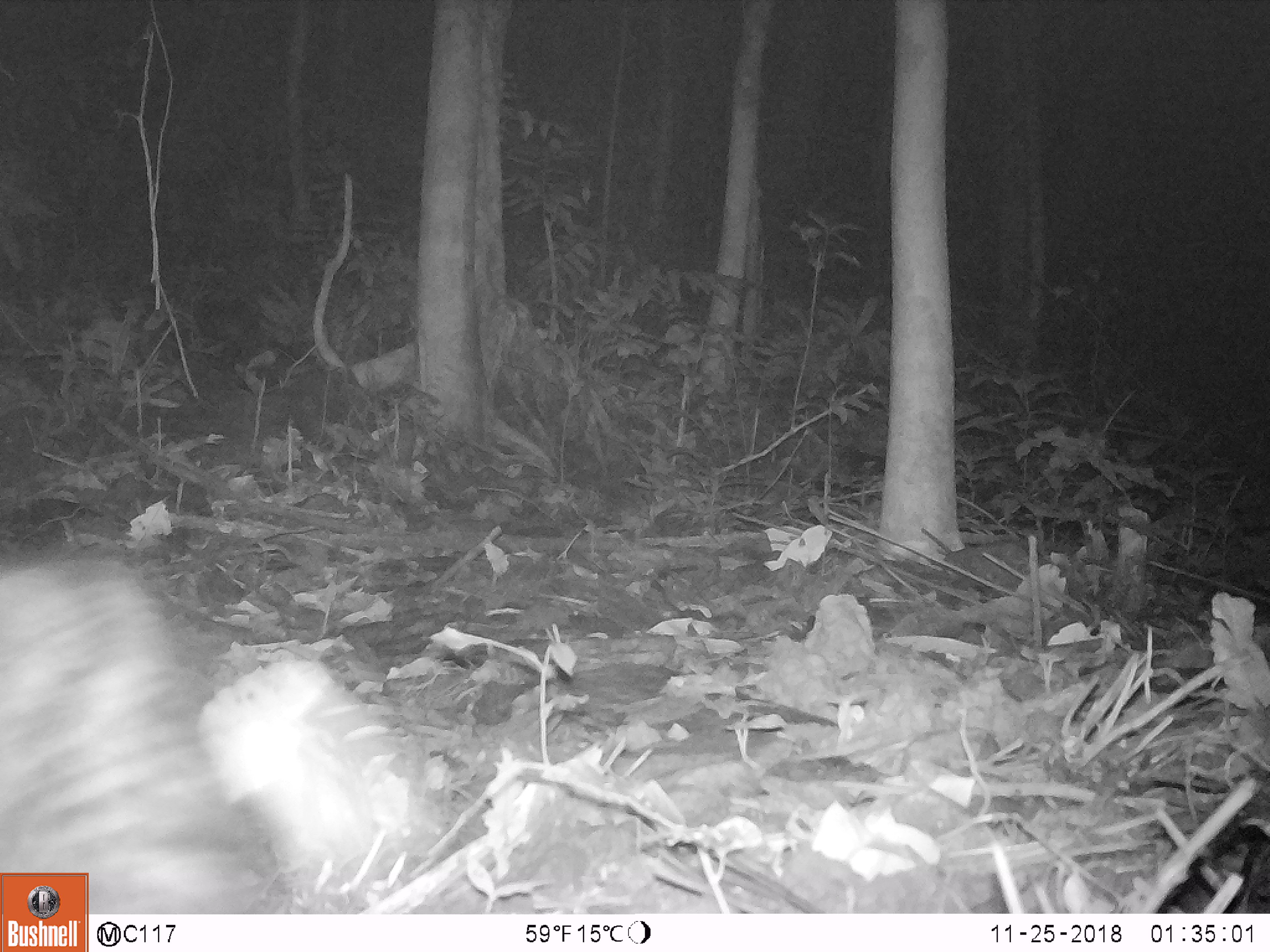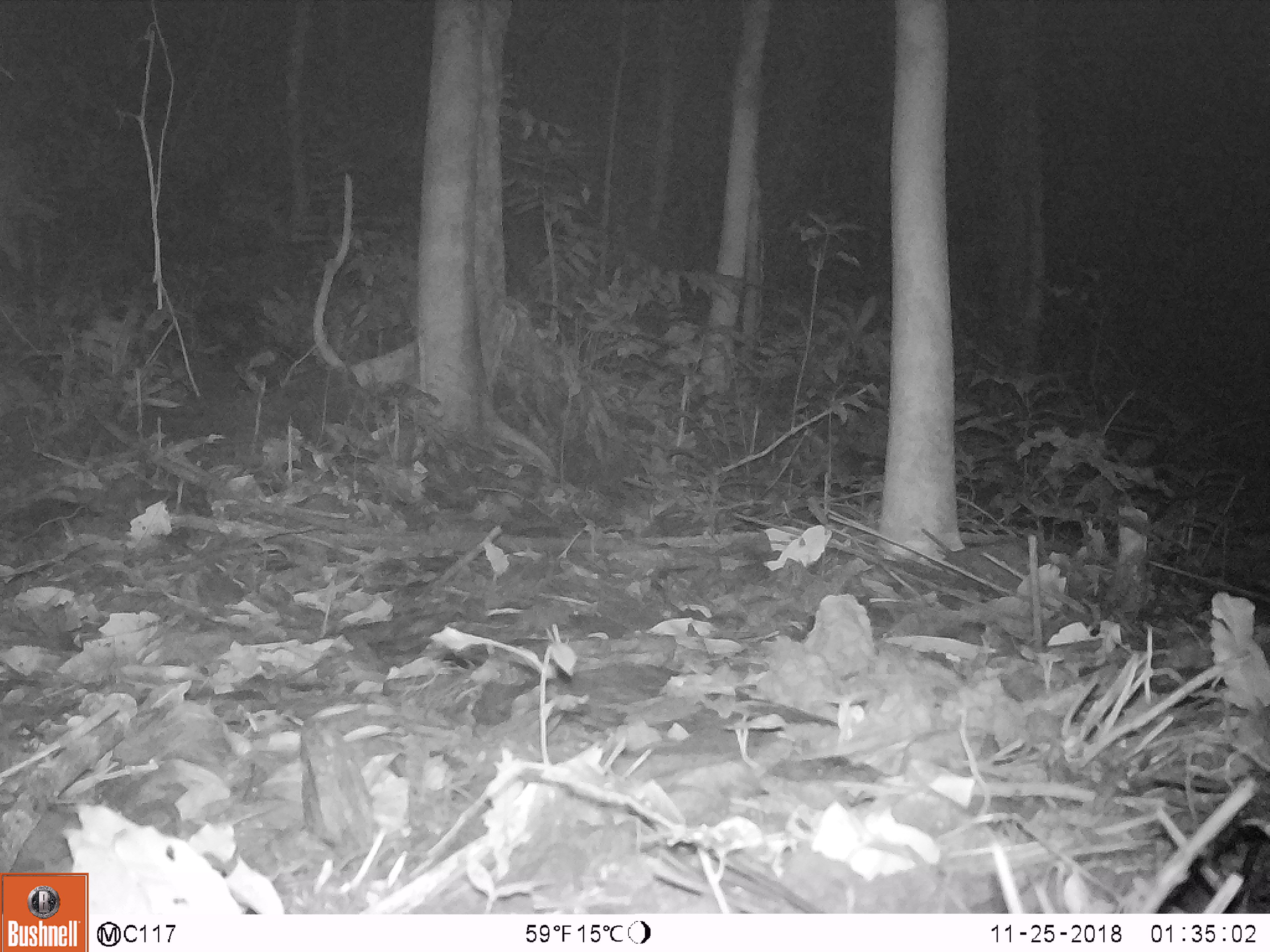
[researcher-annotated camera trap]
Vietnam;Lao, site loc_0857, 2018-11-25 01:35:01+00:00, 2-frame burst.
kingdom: Animalia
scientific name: Animalia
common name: animal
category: unidentified animal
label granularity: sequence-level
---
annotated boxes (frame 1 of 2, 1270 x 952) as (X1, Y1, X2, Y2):
unidentified animal: (0, 549, 302, 914)